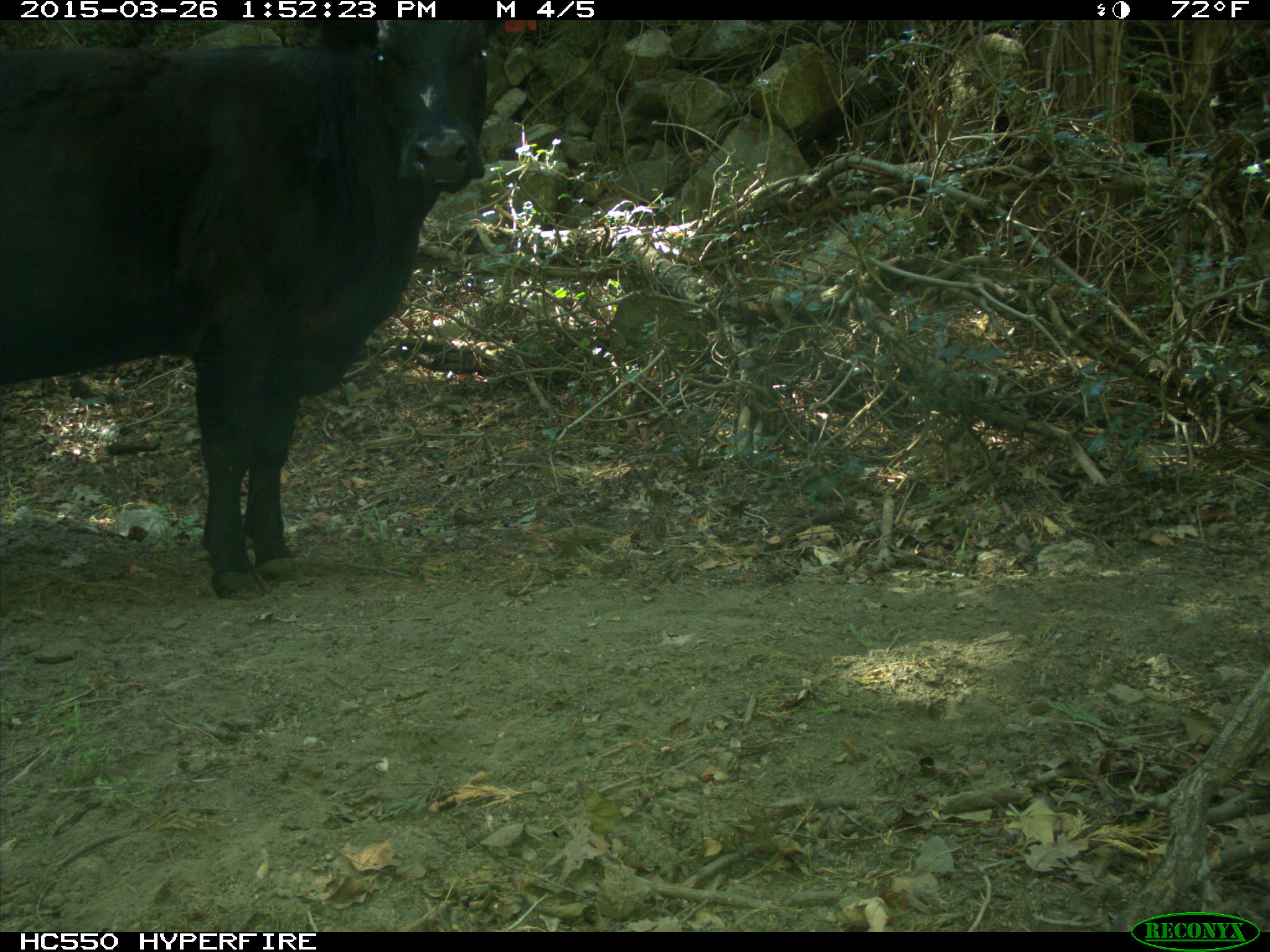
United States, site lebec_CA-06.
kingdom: Animalia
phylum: Chordata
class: Mammalia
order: Artiodactyla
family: Bovidae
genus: Bos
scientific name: Bos taurus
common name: domestic cow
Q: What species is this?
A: Bos taurus (domestic cow).